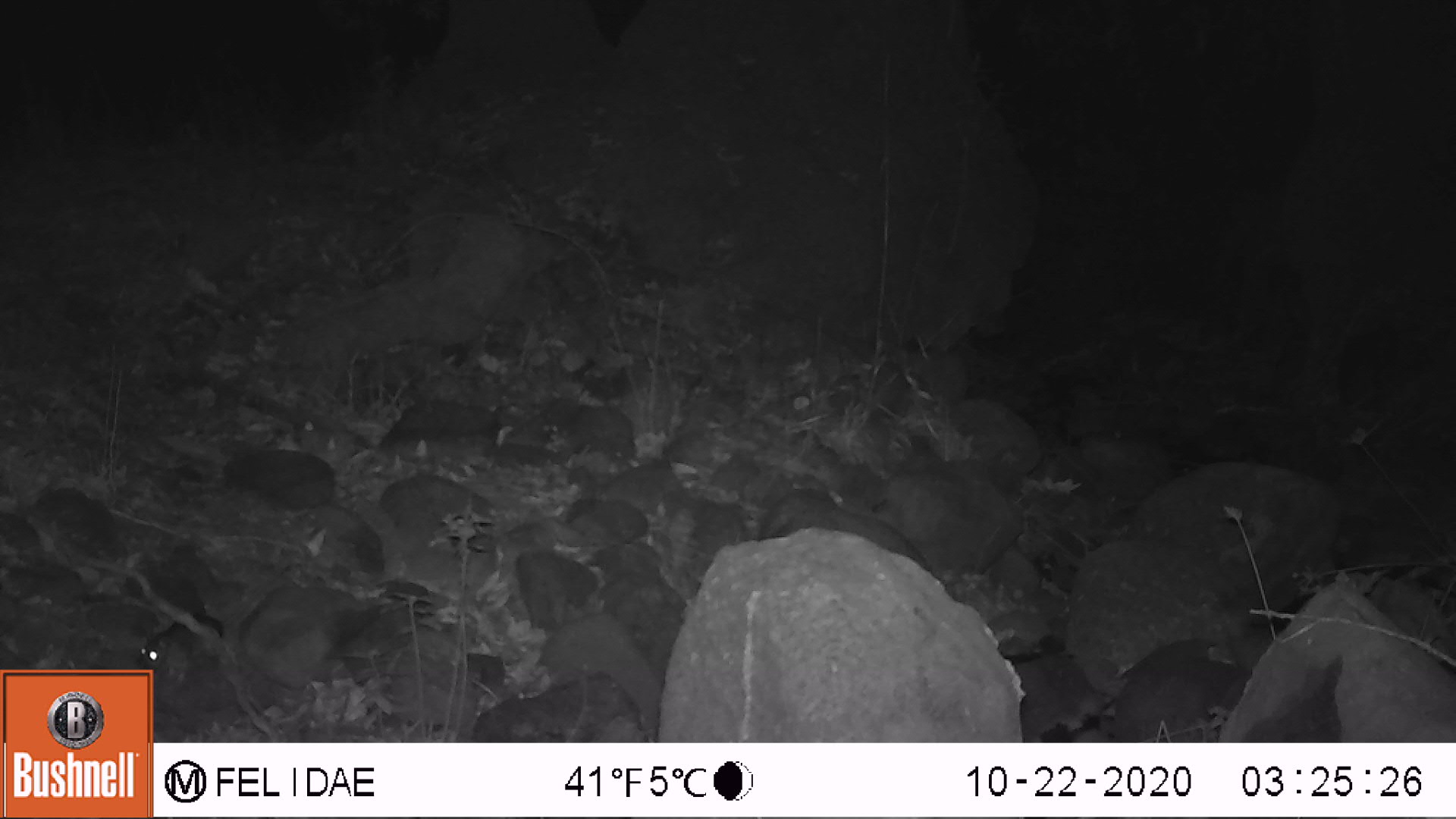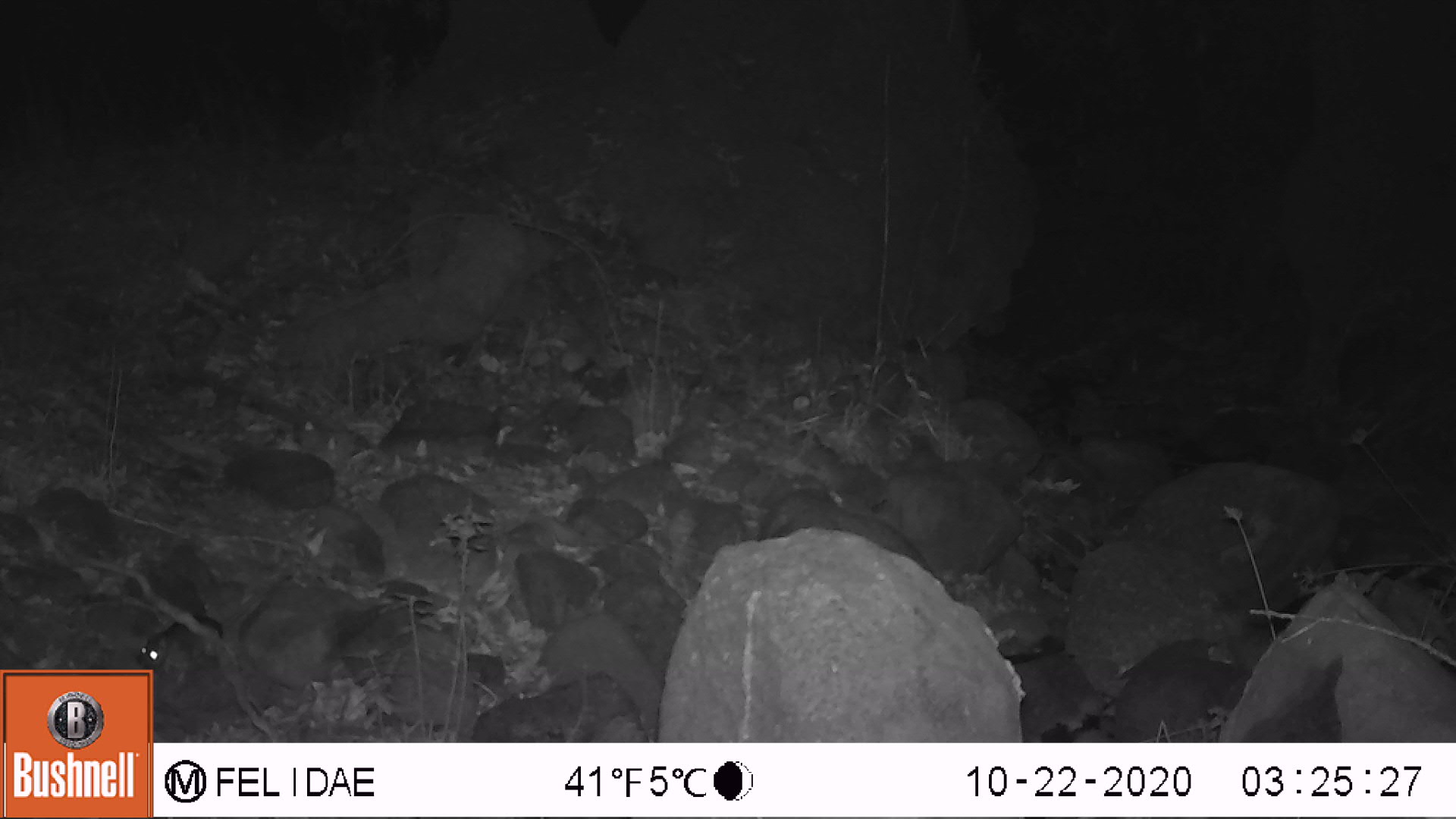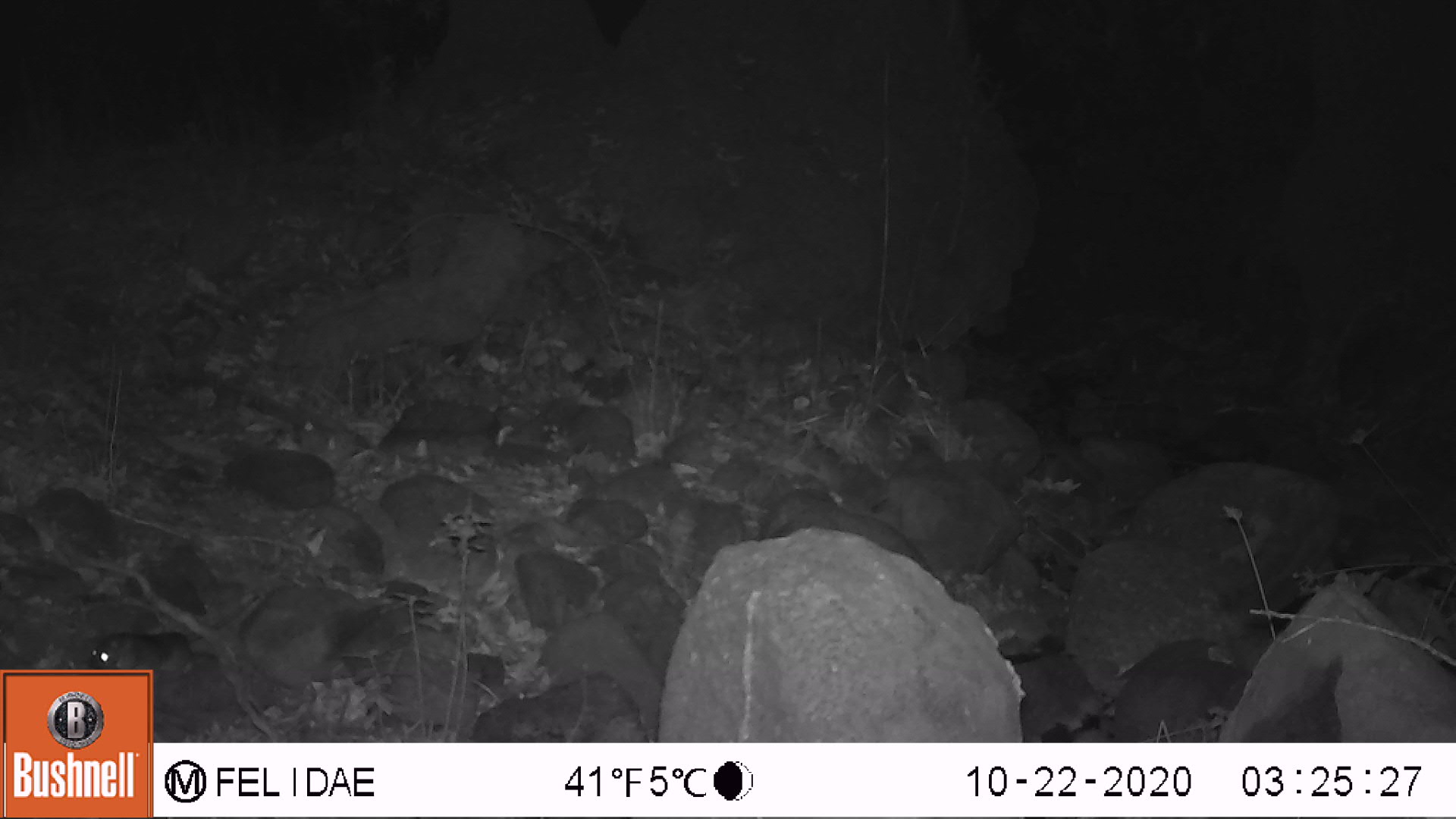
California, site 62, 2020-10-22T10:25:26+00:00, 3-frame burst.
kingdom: Animalia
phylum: Chordata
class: Mammalia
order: Rodentia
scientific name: Rodentia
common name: mouse or rat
Mouse or rat (Rodentia).